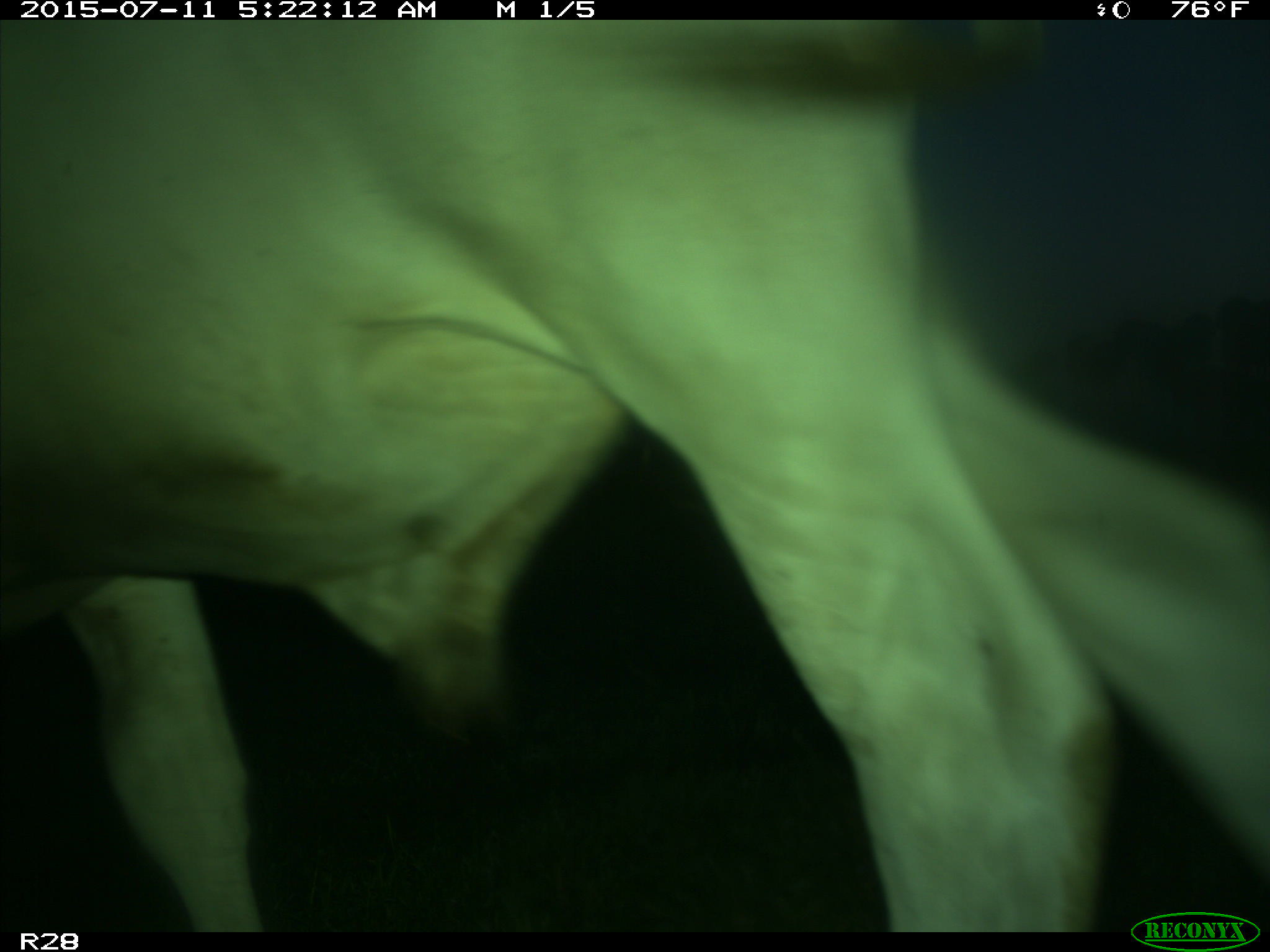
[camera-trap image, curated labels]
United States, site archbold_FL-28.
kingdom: Animalia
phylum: Chordata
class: Mammalia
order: Artiodactyla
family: Bovidae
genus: Bos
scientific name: Bos taurus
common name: domestic cow